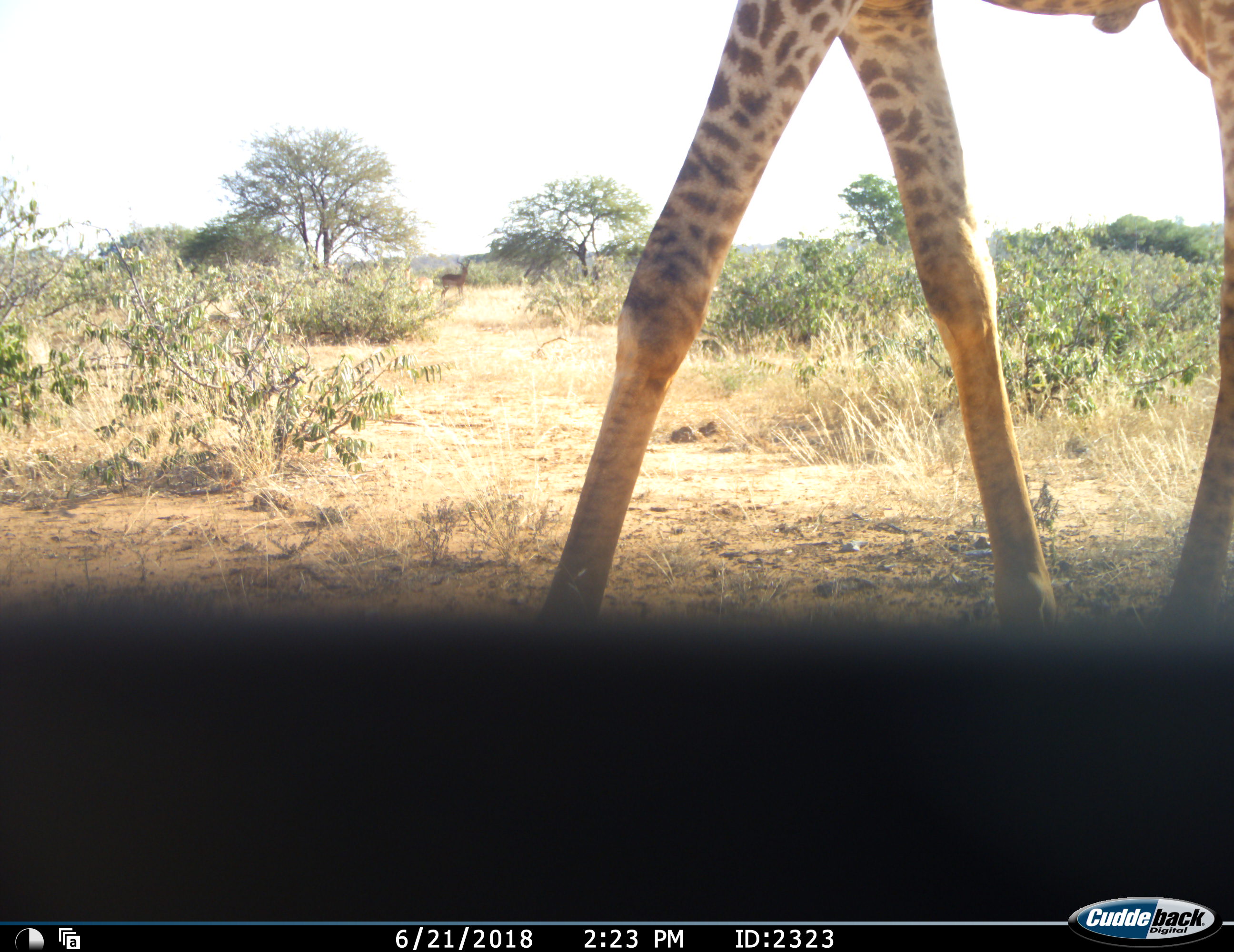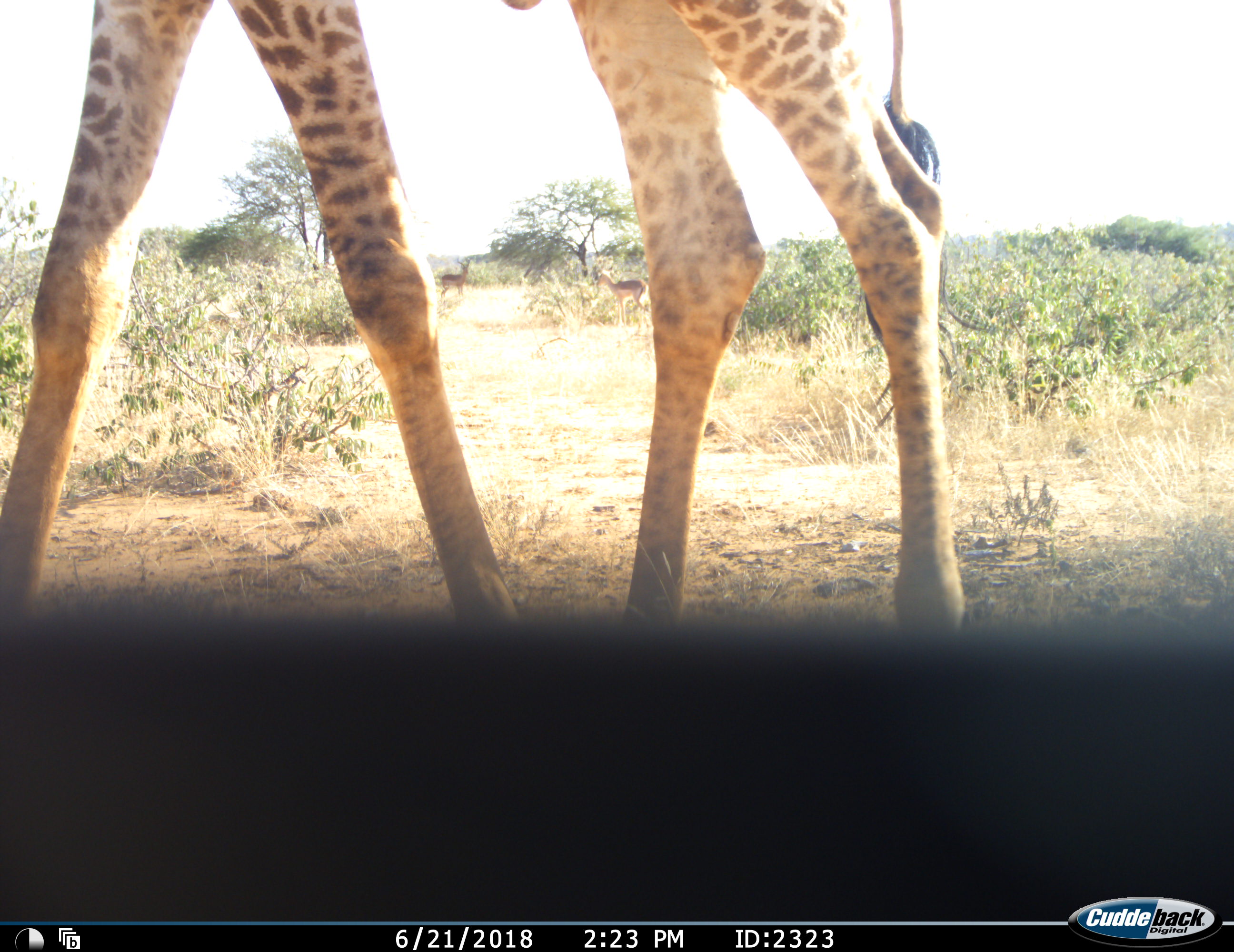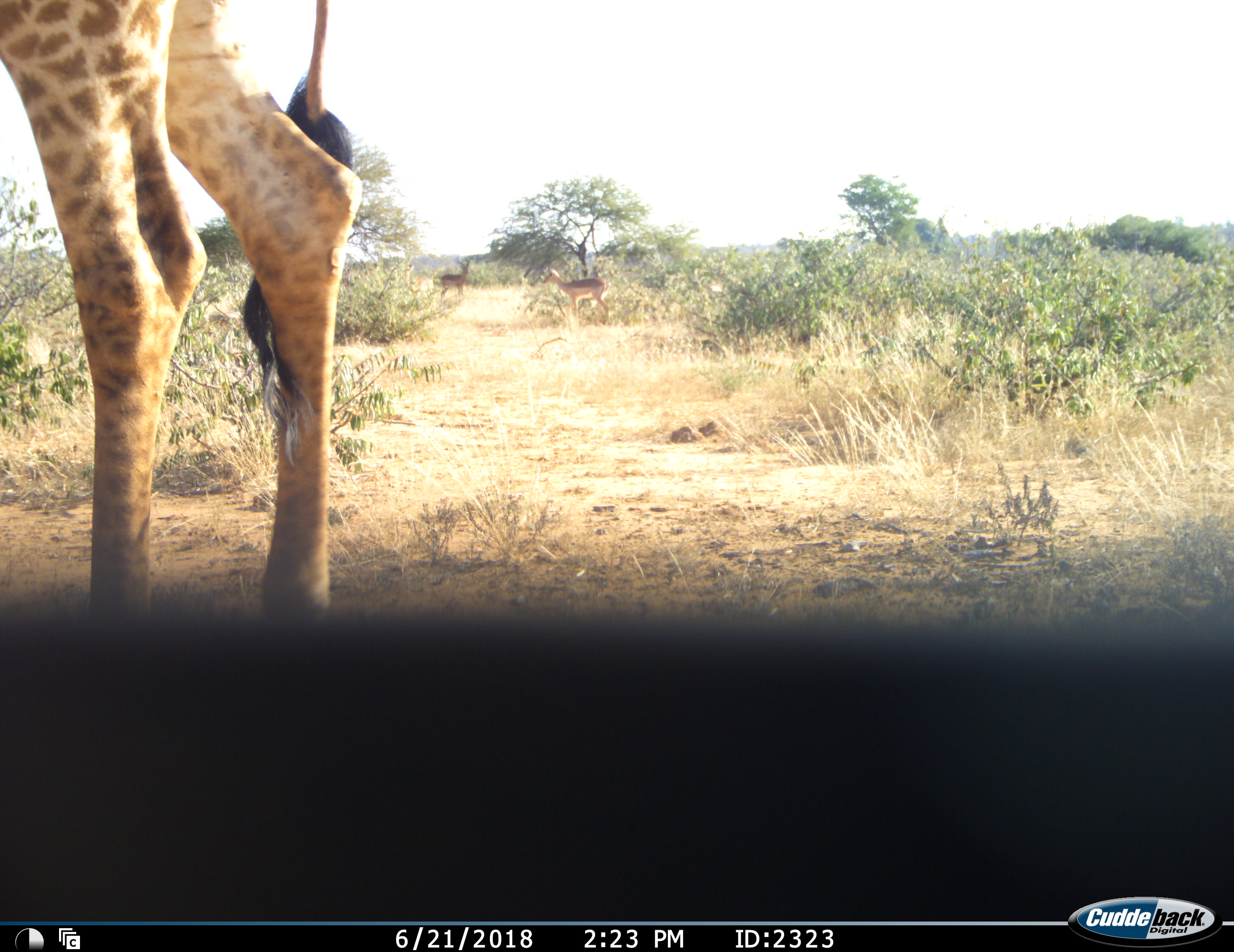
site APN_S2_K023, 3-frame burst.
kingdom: Animalia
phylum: Chordata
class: Mammalia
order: Artiodactyla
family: Giraffidae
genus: Giraffa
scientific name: Giraffa camelopardalis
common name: giraffe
Giraffe (Giraffa camelopardalis), count 1. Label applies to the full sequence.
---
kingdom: Animalia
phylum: Chordata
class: Mammalia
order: Artiodactyla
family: Bovidae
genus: Aepyceros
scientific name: Aepyceros melampus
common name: impala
Impala (Aepyceros melampus), count 2. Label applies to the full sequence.